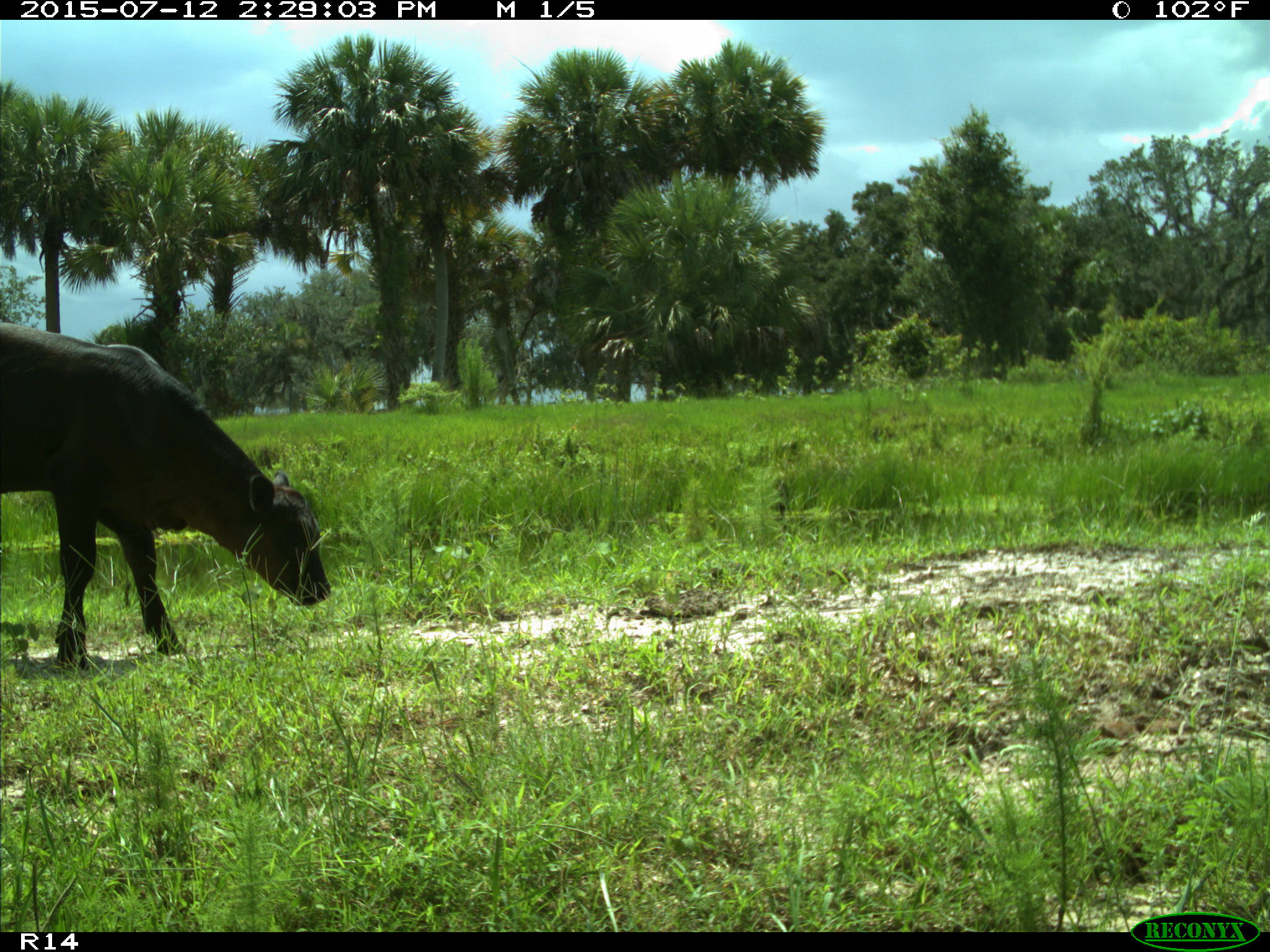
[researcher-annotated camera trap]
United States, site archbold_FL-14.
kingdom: Animalia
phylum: Chordata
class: Mammalia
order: Artiodactyla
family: Bovidae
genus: Bos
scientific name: Bos taurus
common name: domestic cow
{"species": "Bos taurus (domestic cow)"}